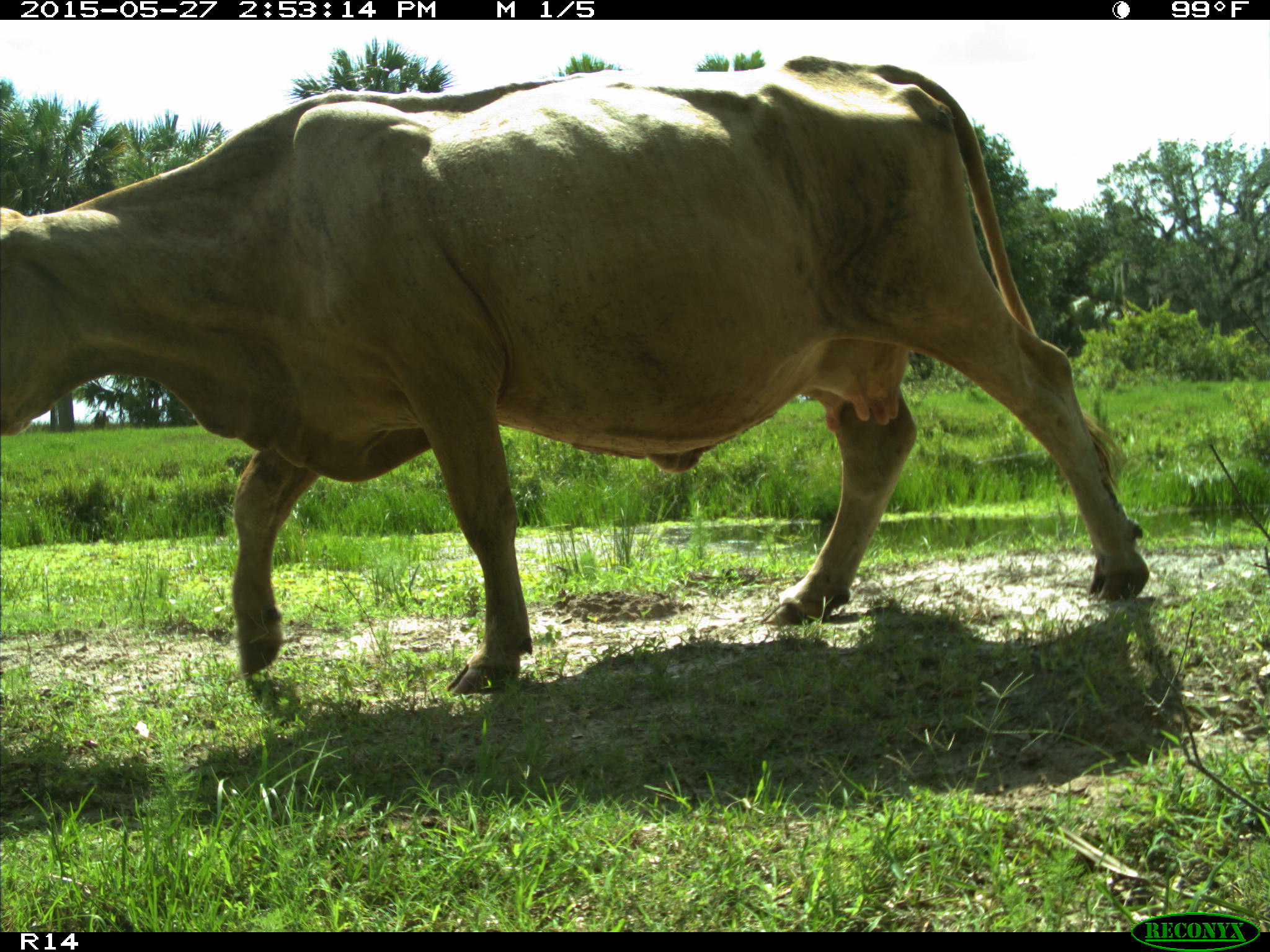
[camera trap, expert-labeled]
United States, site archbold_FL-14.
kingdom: Animalia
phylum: Chordata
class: Mammalia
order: Artiodactyla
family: Bovidae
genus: Bos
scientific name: Bos taurus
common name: domestic cow